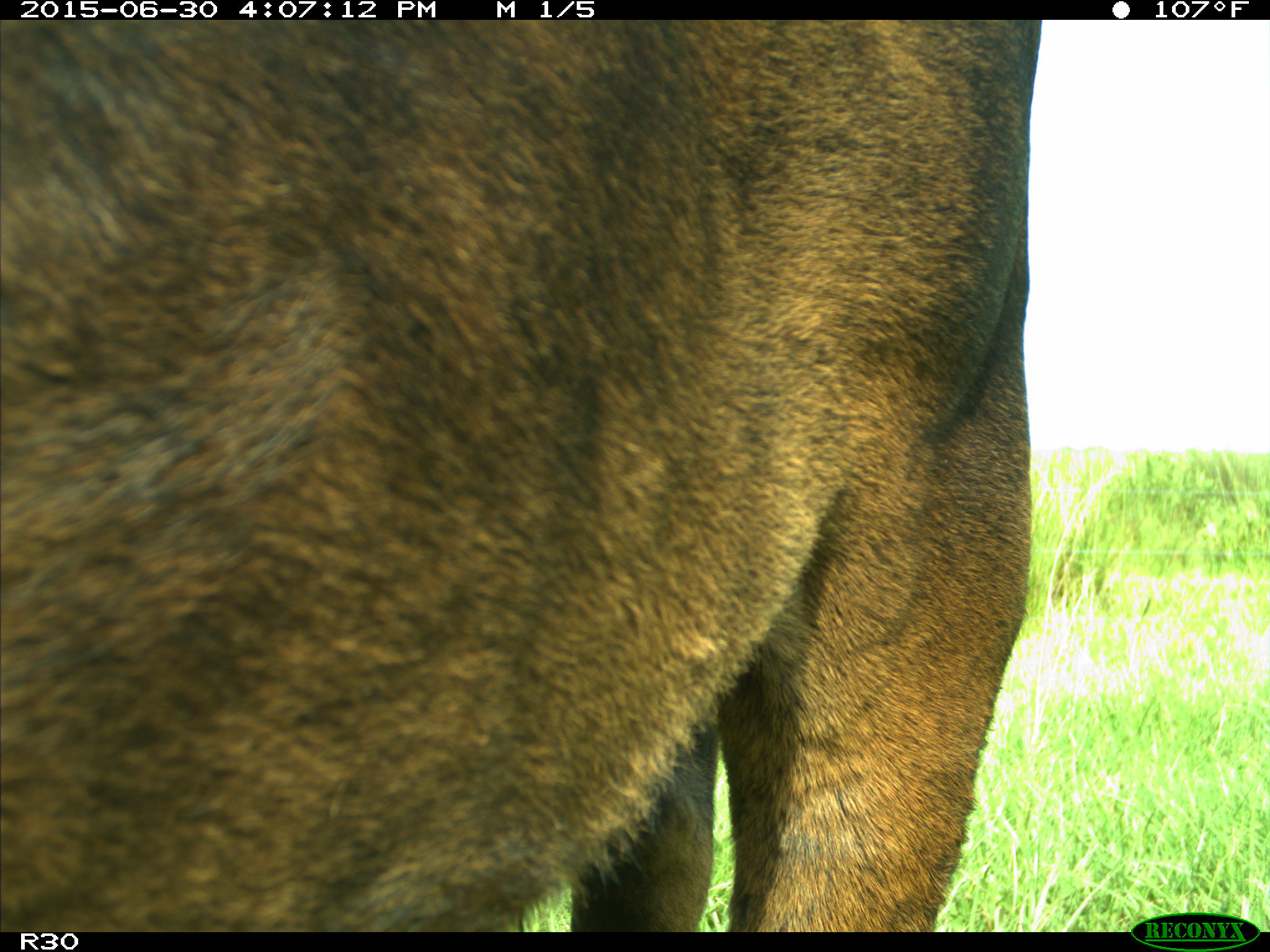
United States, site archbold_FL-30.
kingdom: Animalia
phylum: Chordata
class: Mammalia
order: Artiodactyla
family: Bovidae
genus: Bos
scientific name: Bos taurus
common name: domestic cow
Bos taurus (domestic cow).